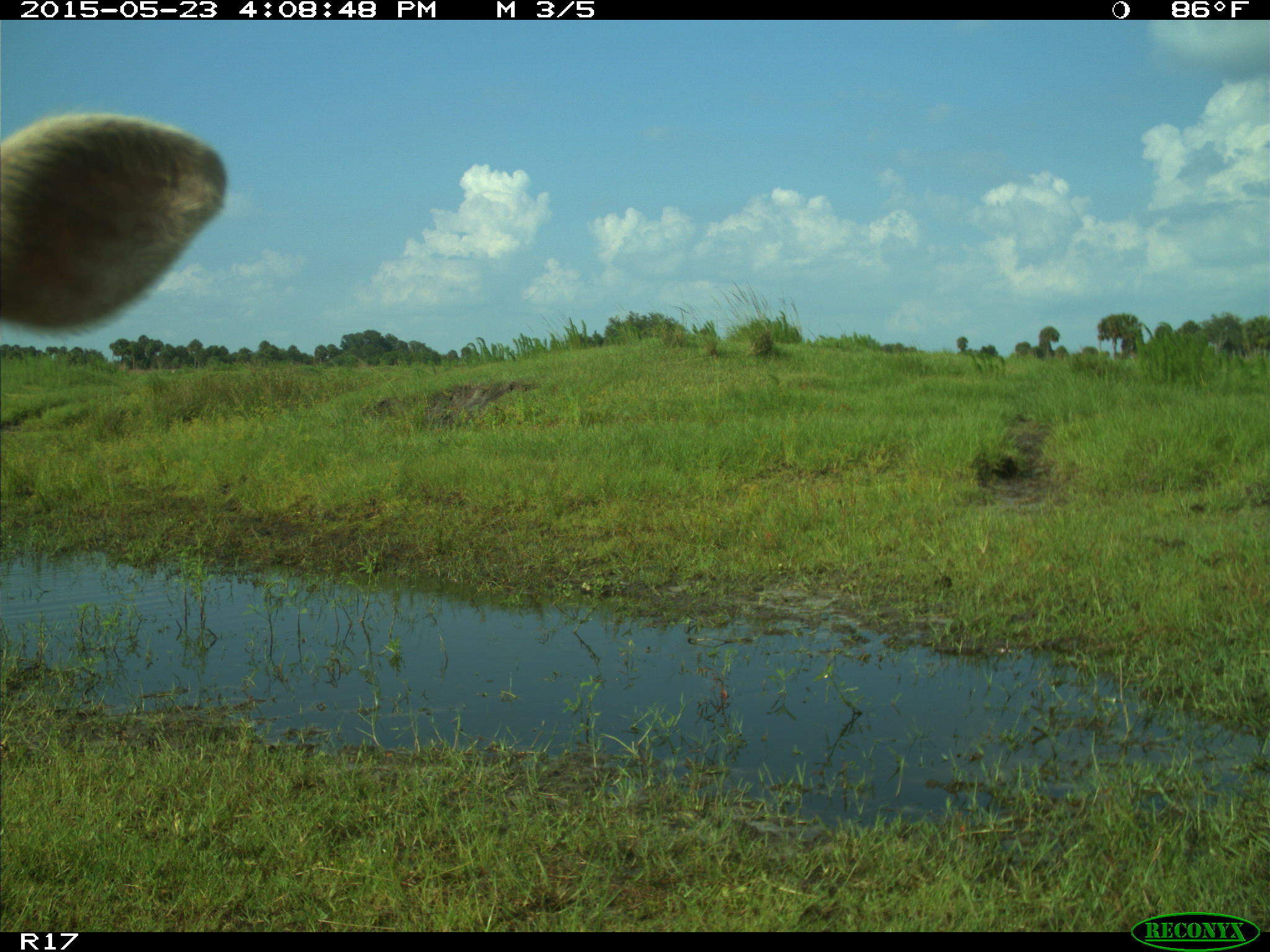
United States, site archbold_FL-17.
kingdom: Animalia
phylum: Chordata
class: Mammalia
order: Artiodactyla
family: Bovidae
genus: Bos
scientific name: Bos taurus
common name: domestic cow